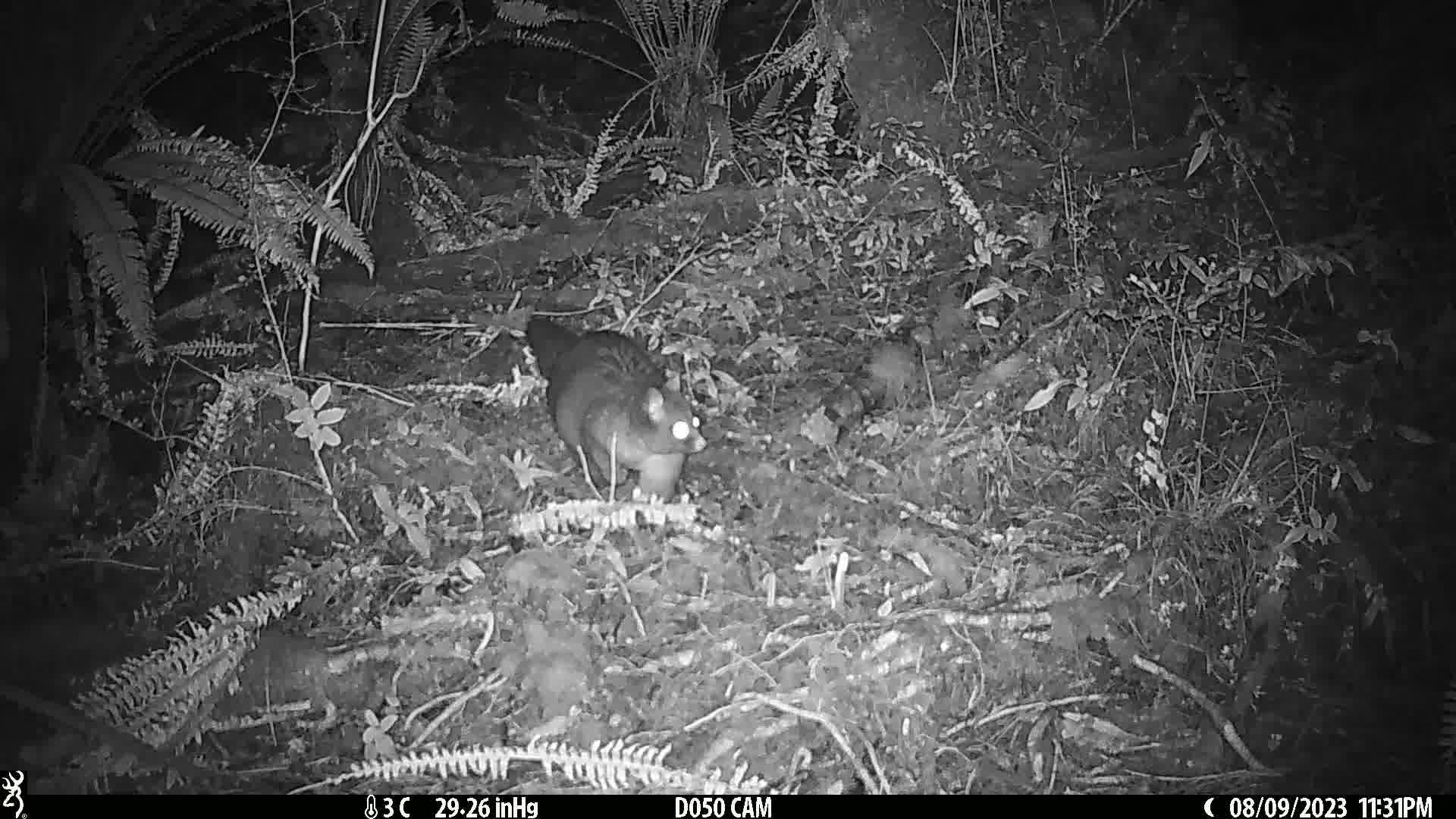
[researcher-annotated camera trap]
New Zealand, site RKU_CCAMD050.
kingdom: Animalia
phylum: Chordata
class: Mammalia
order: Diprotodontia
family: Phalangeridae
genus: Trichosurus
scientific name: Trichosurus vulpecula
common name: common brushtail possum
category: possum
Possum (common brushtail possum) (Trichosurus vulpecula).